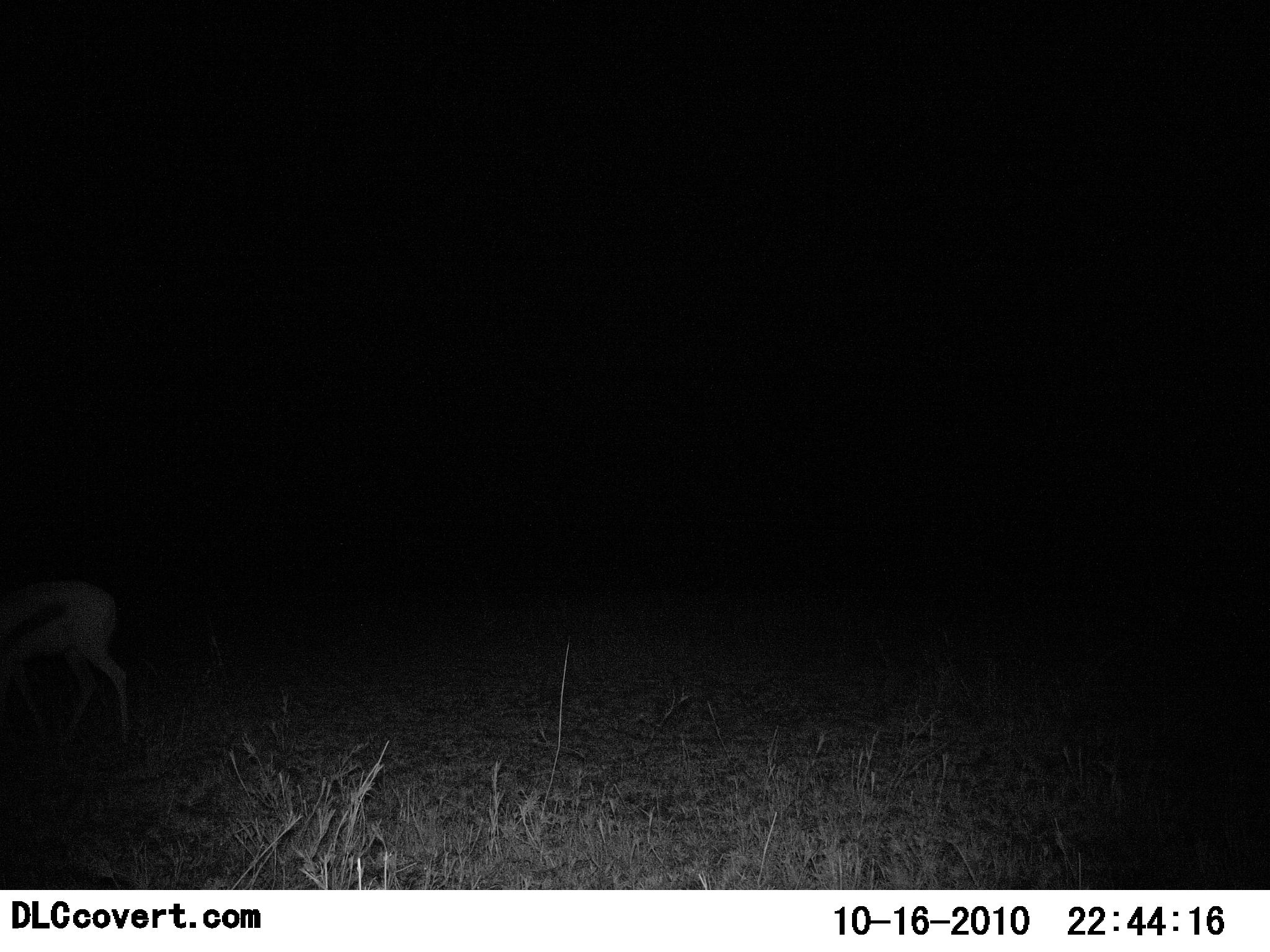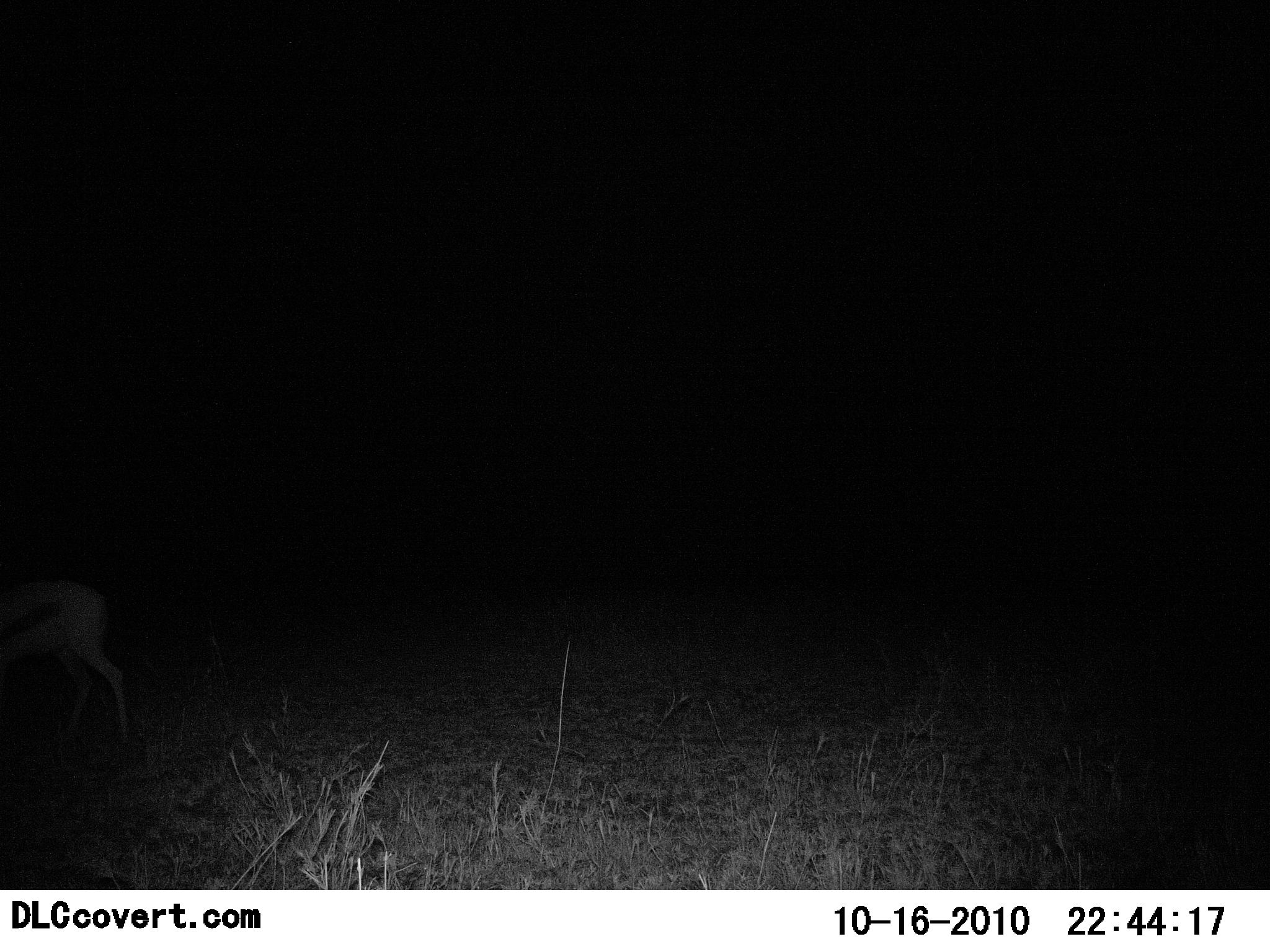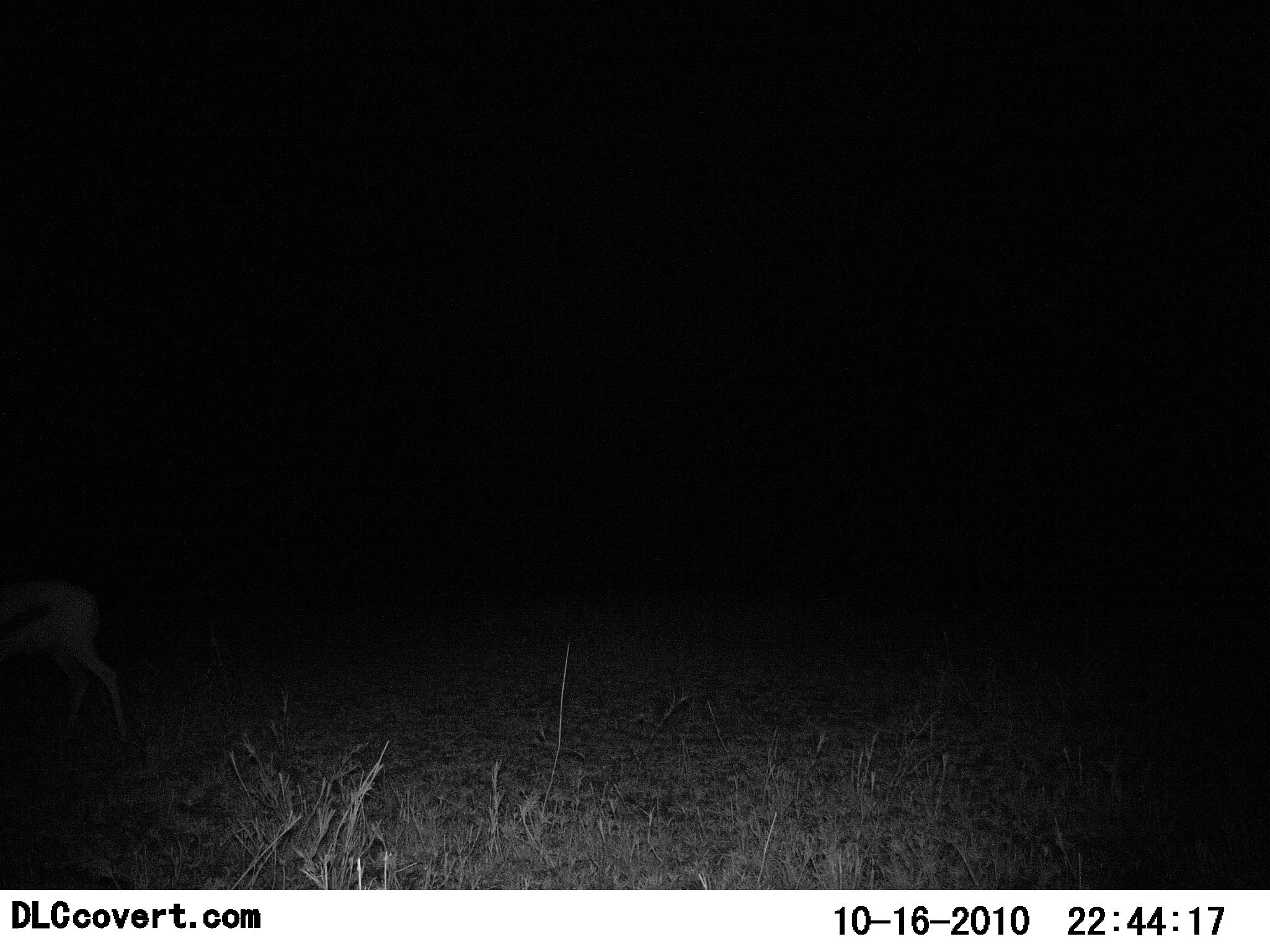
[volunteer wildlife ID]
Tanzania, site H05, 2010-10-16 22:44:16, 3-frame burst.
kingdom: Animalia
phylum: Chordata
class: Mammalia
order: Artiodactyla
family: Bovidae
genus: Eudorcas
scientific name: Eudorcas thomsonii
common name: thomson's gazelle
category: gazellethomsons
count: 1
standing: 64%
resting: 0%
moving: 36%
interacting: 0%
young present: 7%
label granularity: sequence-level